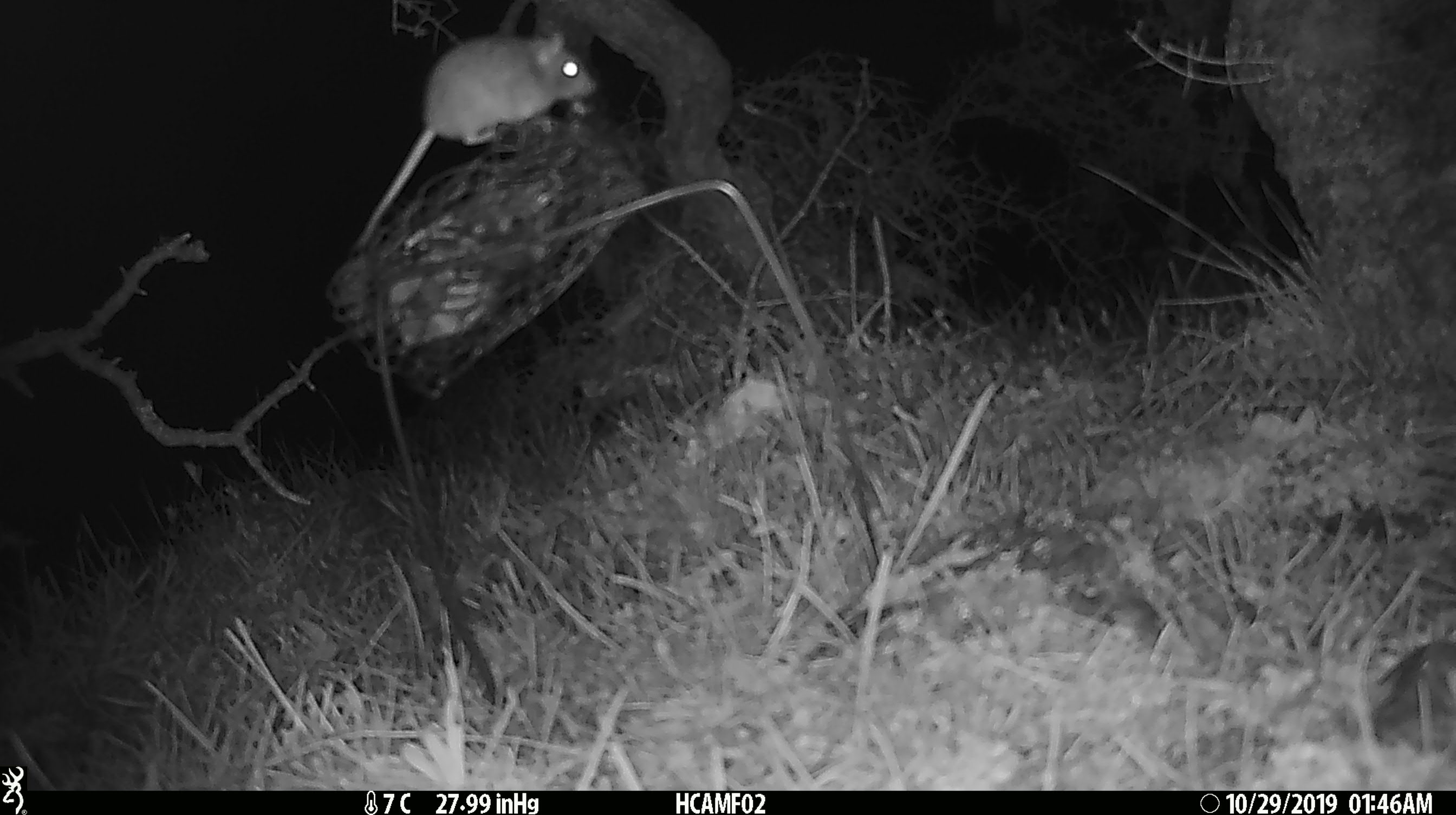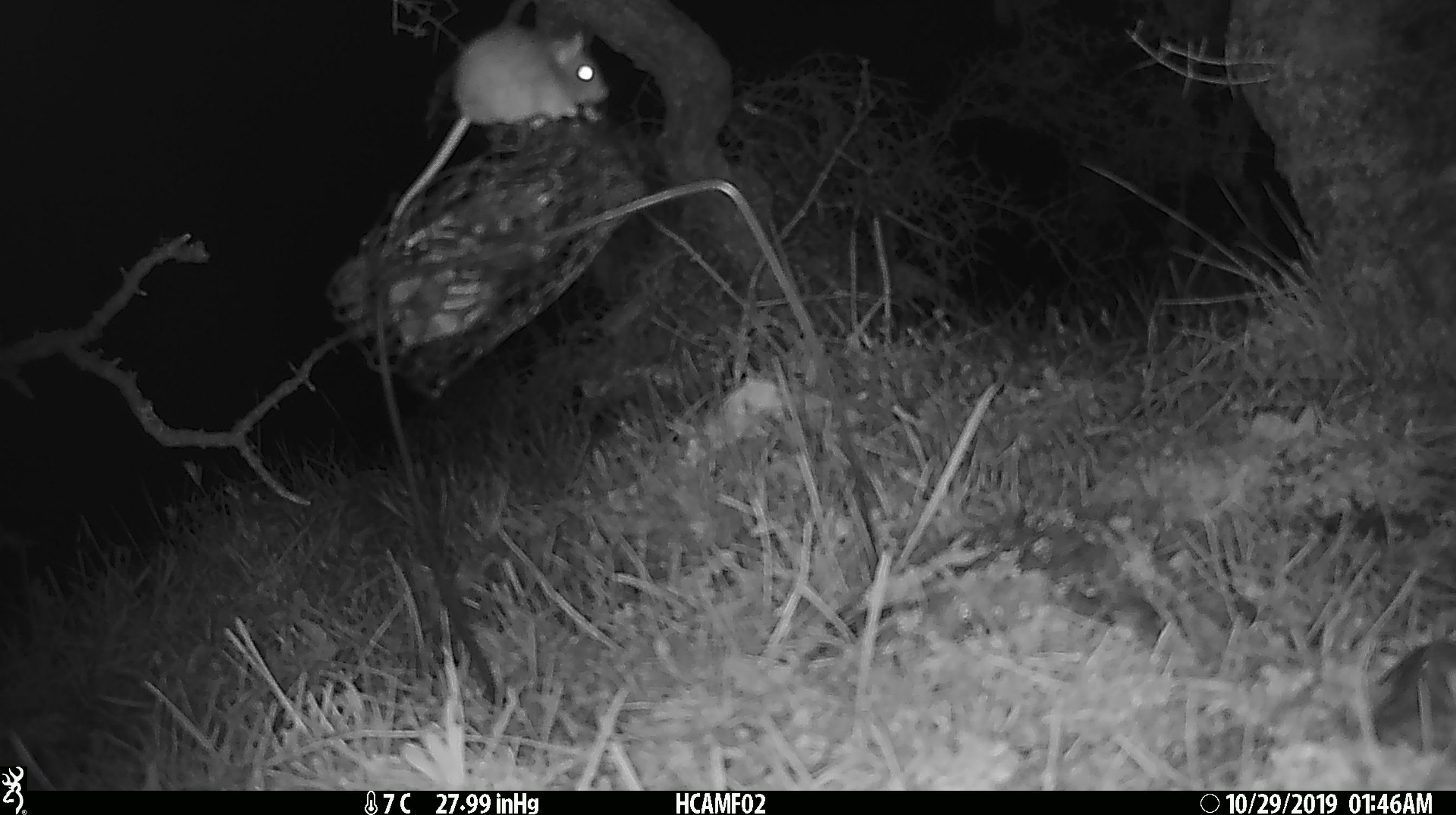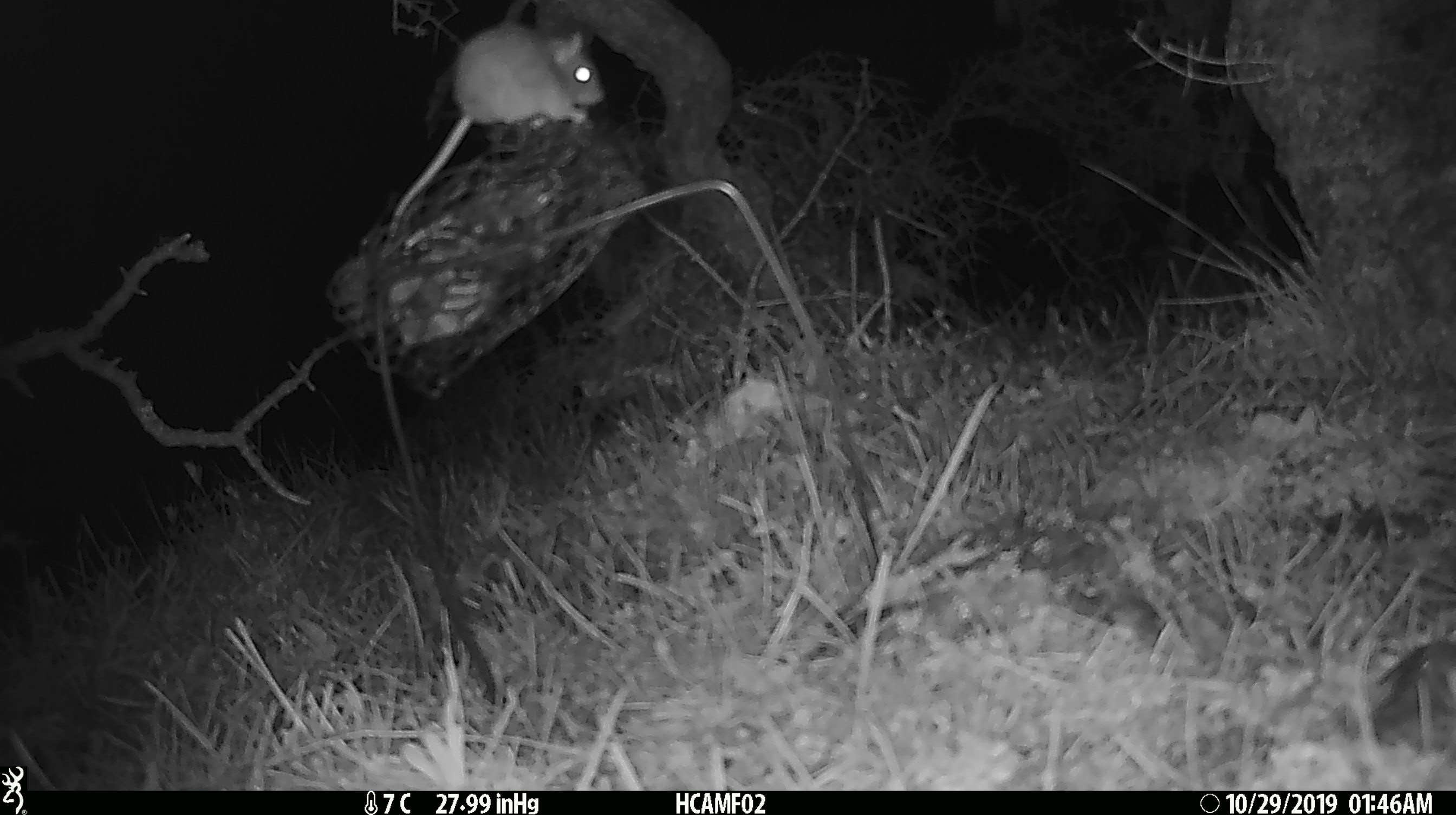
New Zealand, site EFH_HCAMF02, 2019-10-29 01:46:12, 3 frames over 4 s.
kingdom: Animalia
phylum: Chordata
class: Mammalia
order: Rodentia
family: Muridae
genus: Mus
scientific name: Mus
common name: mouse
Mouse (Mus).